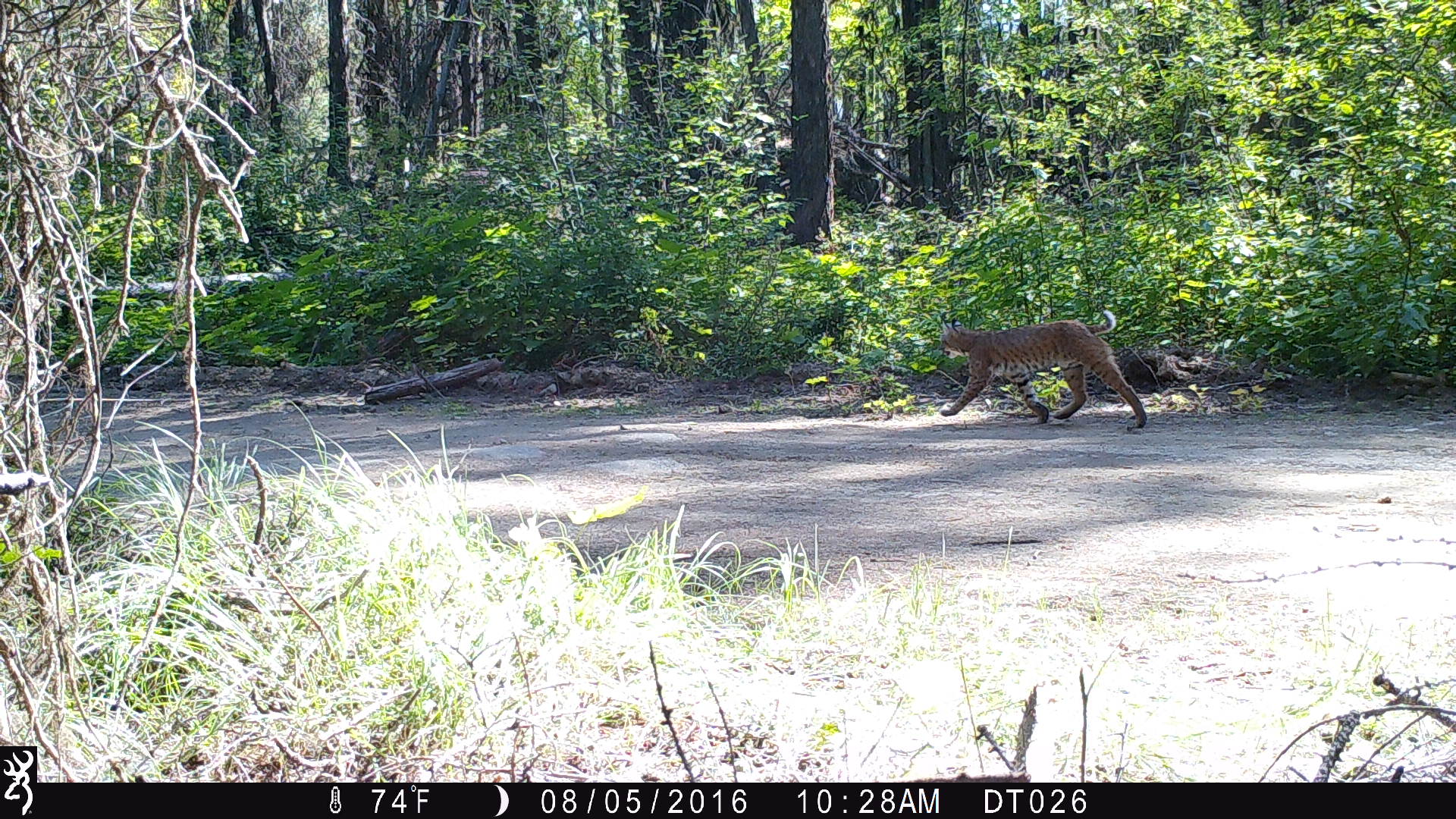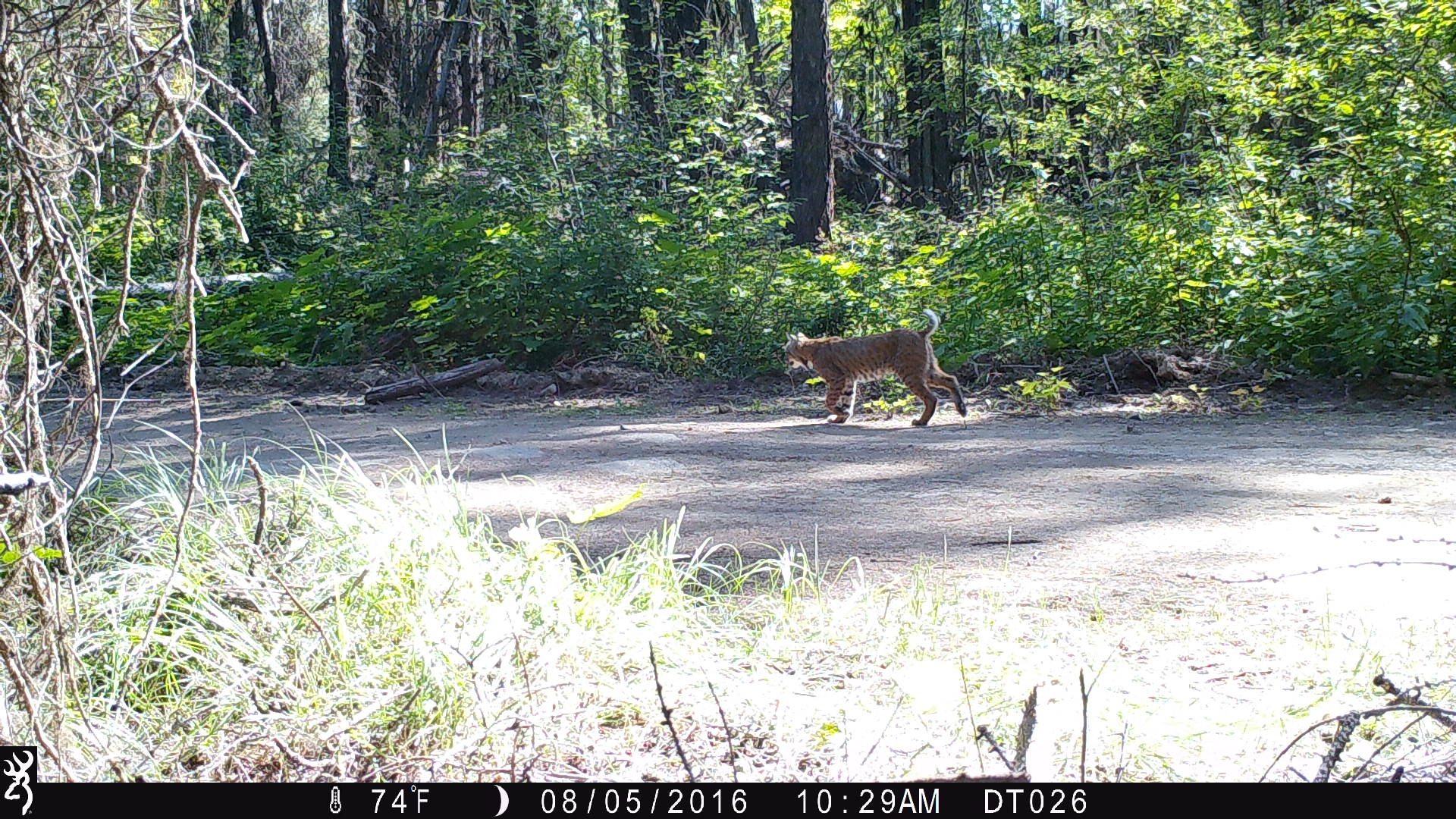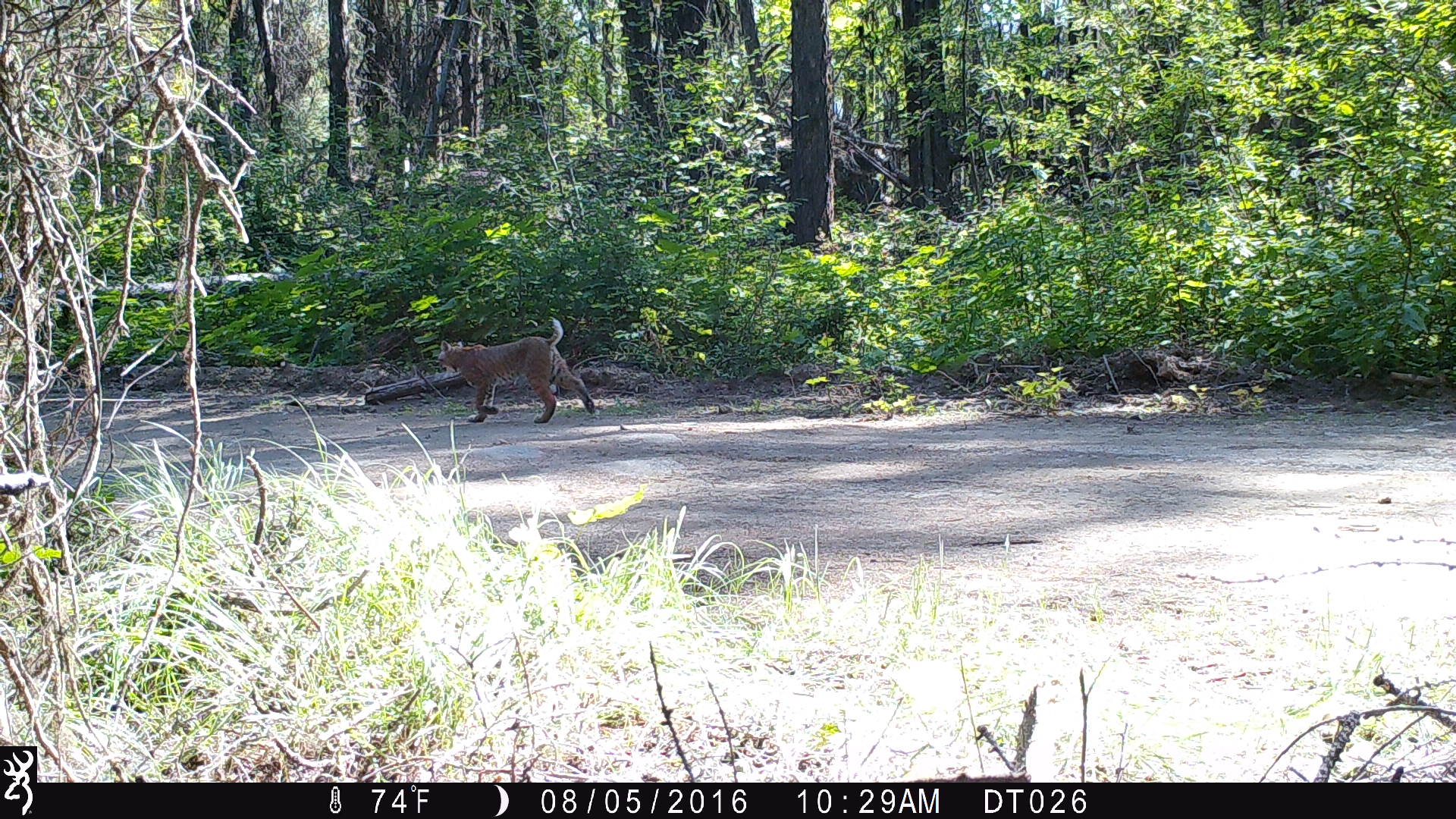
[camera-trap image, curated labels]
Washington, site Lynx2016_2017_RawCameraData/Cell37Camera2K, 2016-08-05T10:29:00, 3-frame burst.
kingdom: Animalia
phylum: Chordata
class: Mammalia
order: Carnivora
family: Felidae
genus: Lynx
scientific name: Lynx rufus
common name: bobcat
Lynx rufus (bobcat). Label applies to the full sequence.